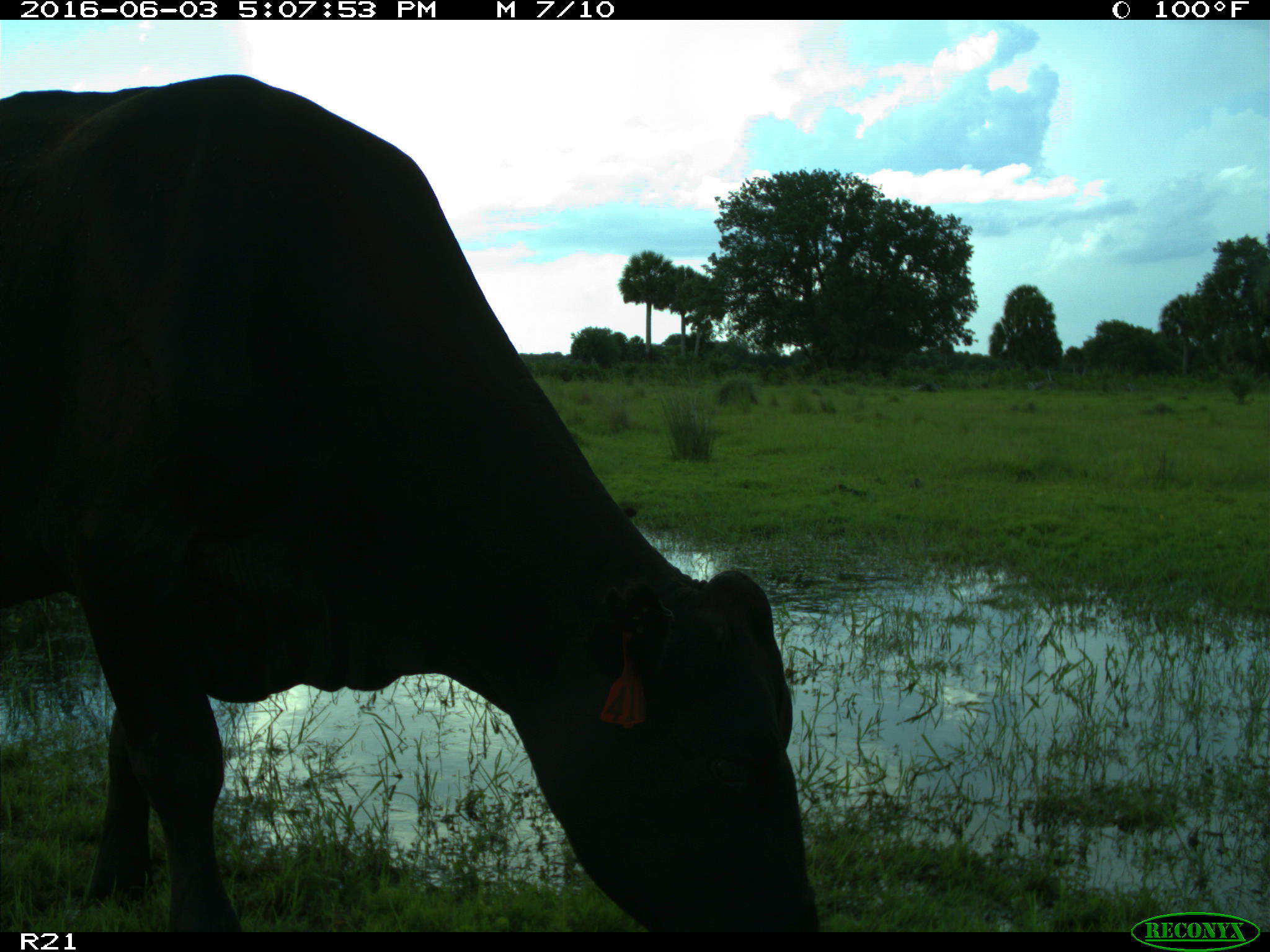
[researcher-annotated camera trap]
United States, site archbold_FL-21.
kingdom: Animalia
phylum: Chordata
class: Mammalia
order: Artiodactyla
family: Bovidae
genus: Bos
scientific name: Bos taurus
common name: domestic cow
Bos taurus (domestic cow).